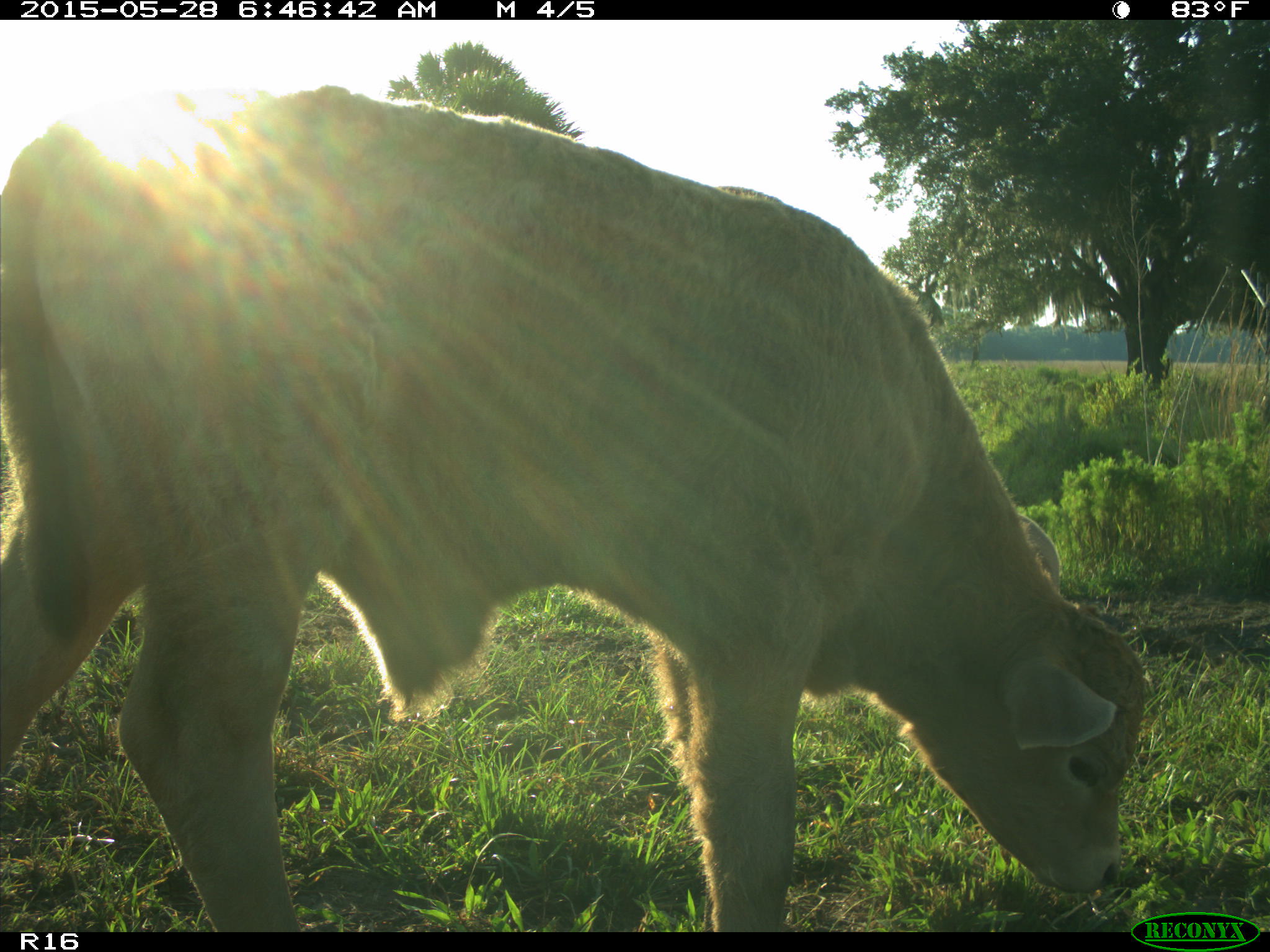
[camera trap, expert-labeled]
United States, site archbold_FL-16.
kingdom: Animalia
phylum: Chordata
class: Mammalia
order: Artiodactyla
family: Bovidae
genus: Bos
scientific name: Bos taurus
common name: domestic cow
Bos taurus (domestic cow).